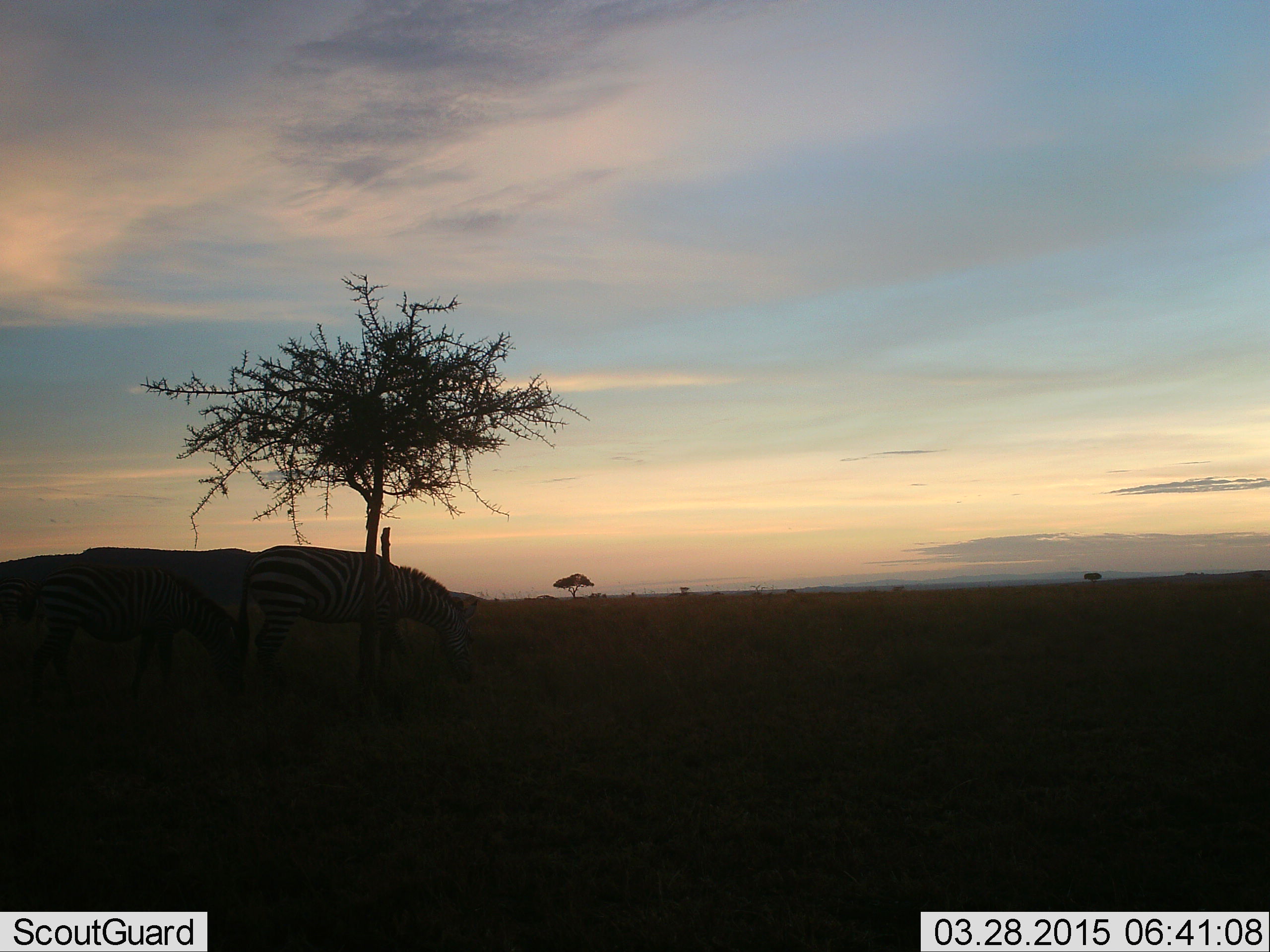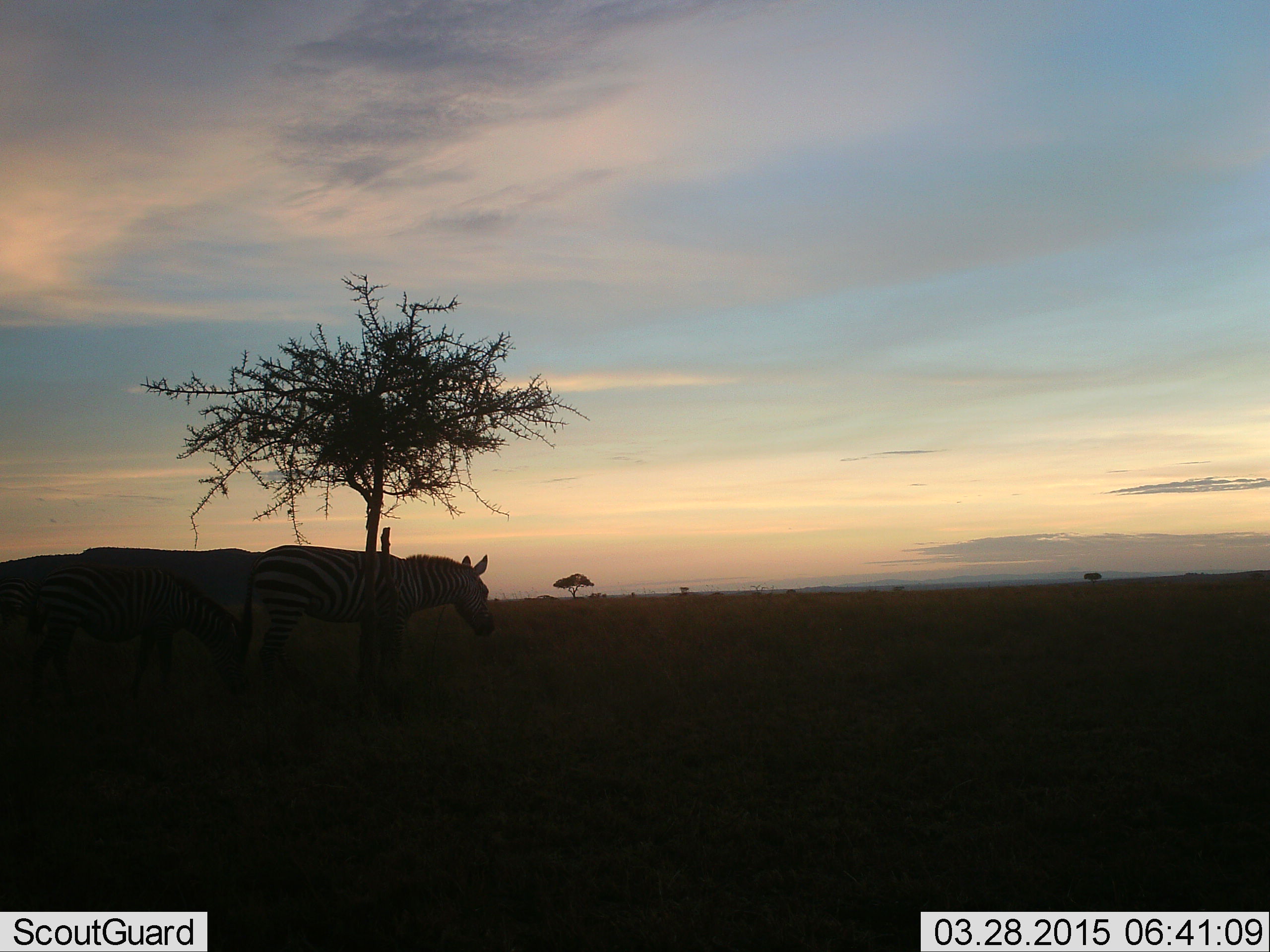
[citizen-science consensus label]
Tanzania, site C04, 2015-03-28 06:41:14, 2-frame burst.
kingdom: Animalia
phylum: Chordata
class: Mammalia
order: Perissodactyla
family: Equidae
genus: Equus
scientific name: Equus quagga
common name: plains zebra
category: zebra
Zebra (plains zebra) (Equus quagga), count 2. Behavior (volunteer vote fractions): standing 90%, resting 0%, moving 0%, interacting 0%. Young present (vote fraction): 0%. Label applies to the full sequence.